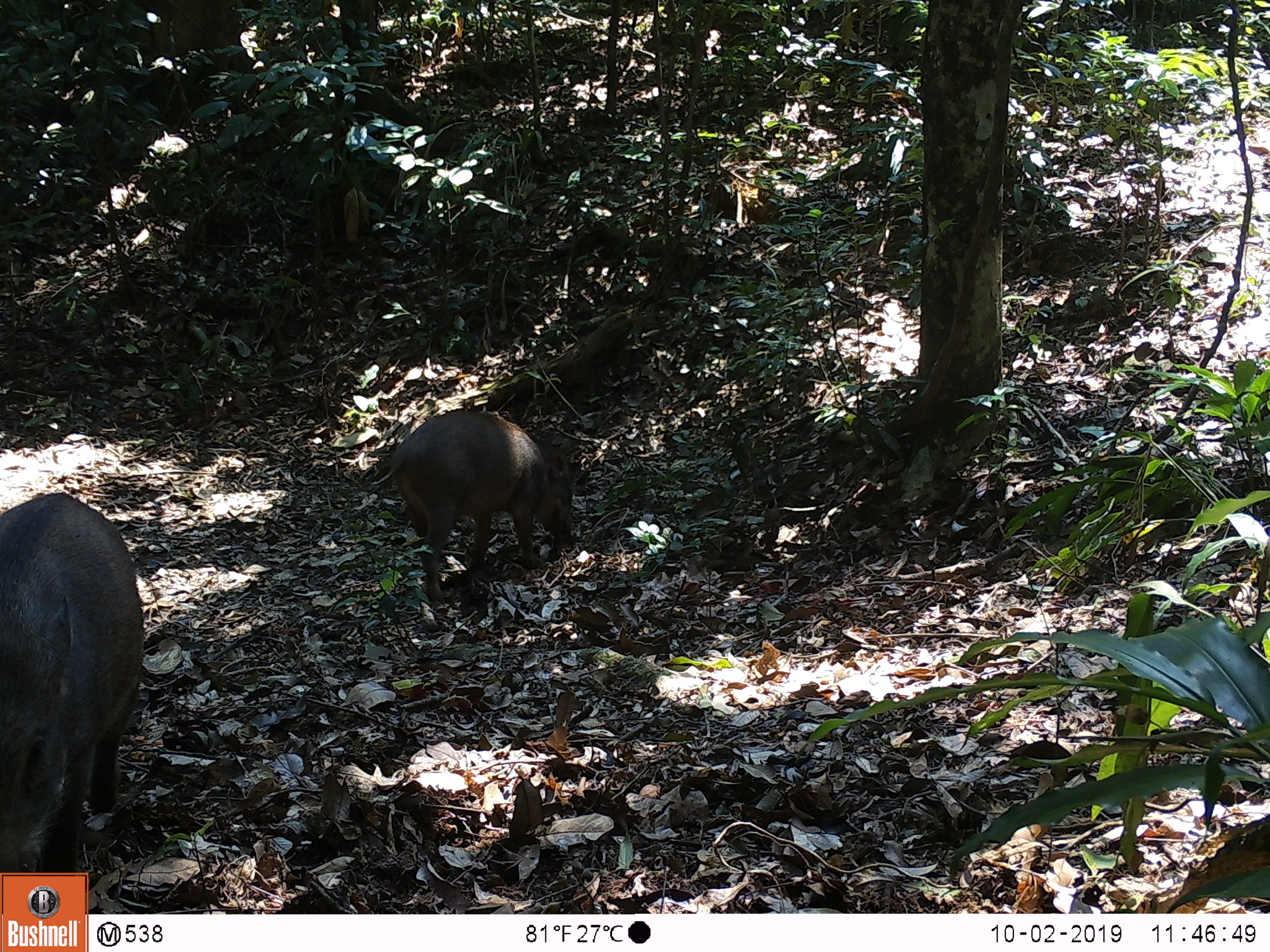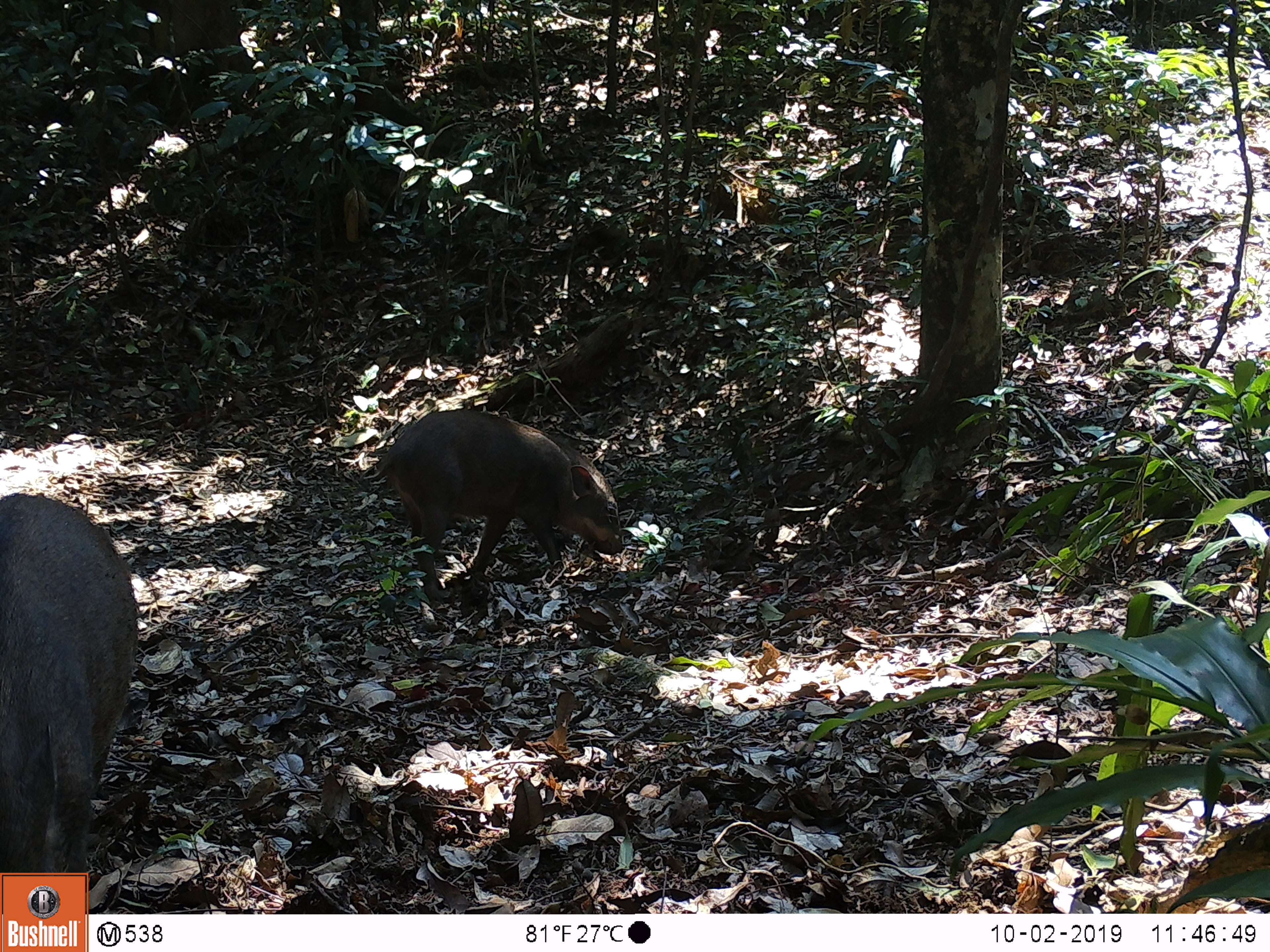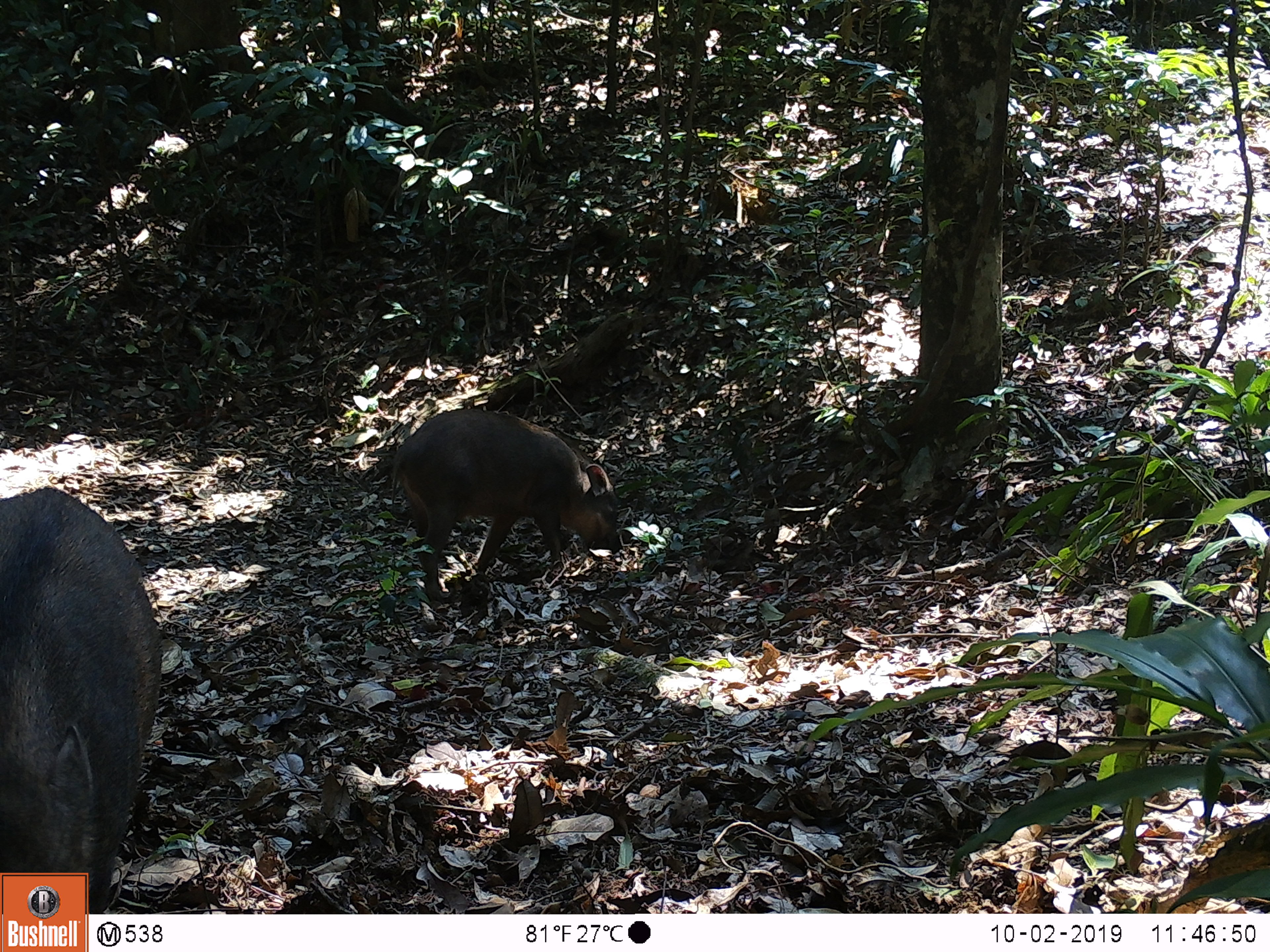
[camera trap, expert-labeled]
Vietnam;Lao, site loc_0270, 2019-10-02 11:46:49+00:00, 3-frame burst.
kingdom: Animalia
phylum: Chordata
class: Mammalia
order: Artiodactyla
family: Suidae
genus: Sus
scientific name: Sus scrofa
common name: eurasian wild pig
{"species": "eurasian wild pig (Sus scrofa)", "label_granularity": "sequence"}